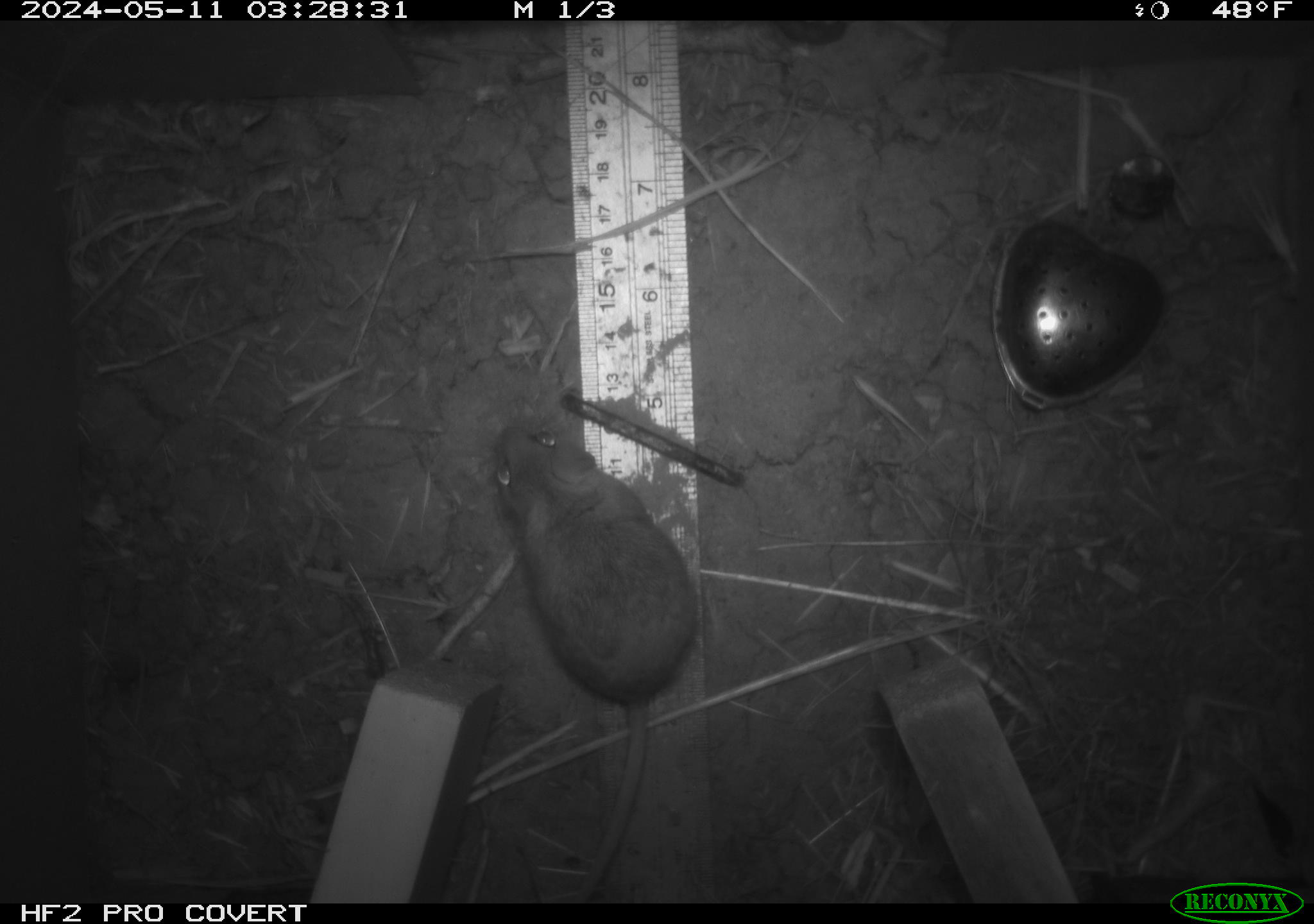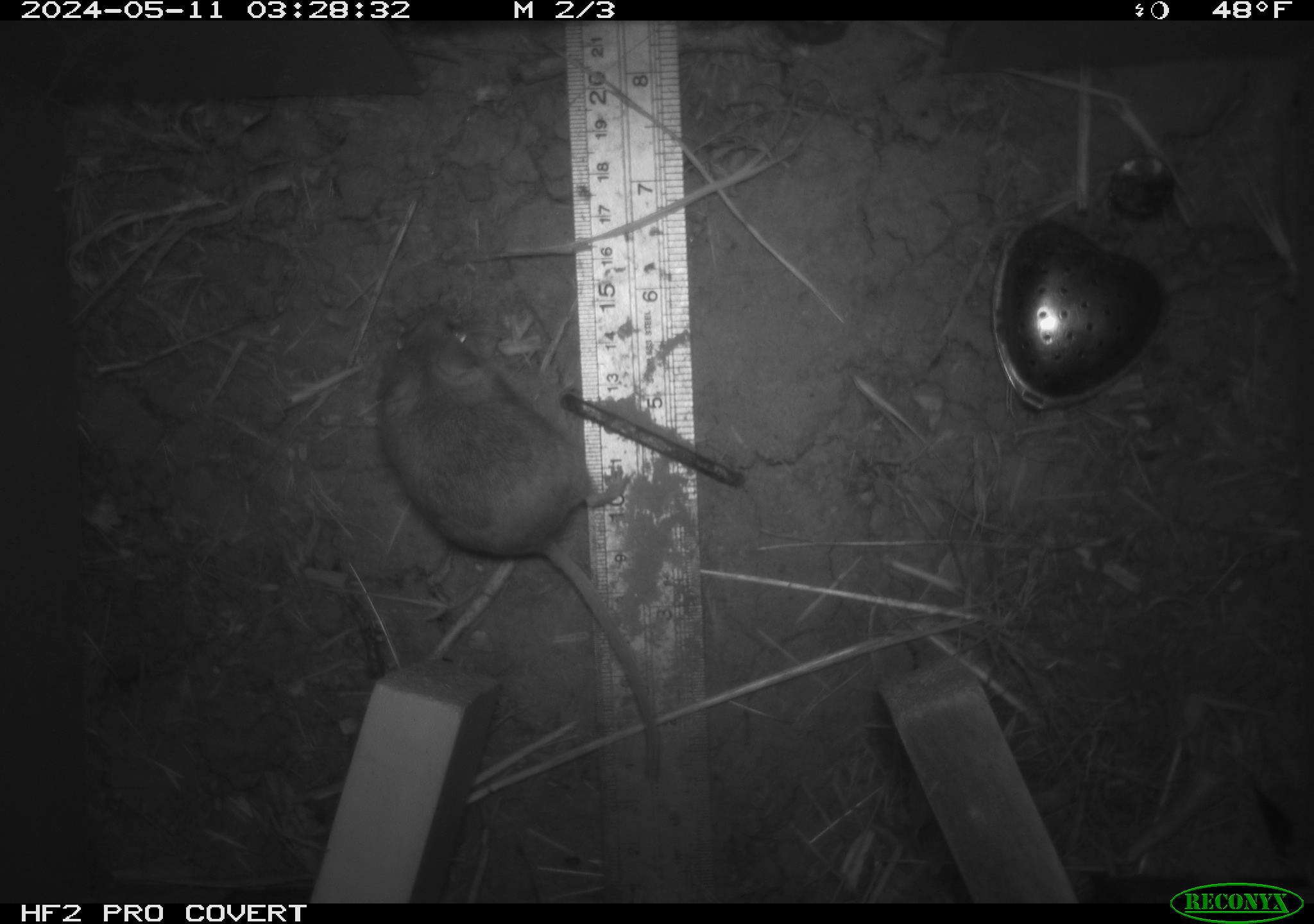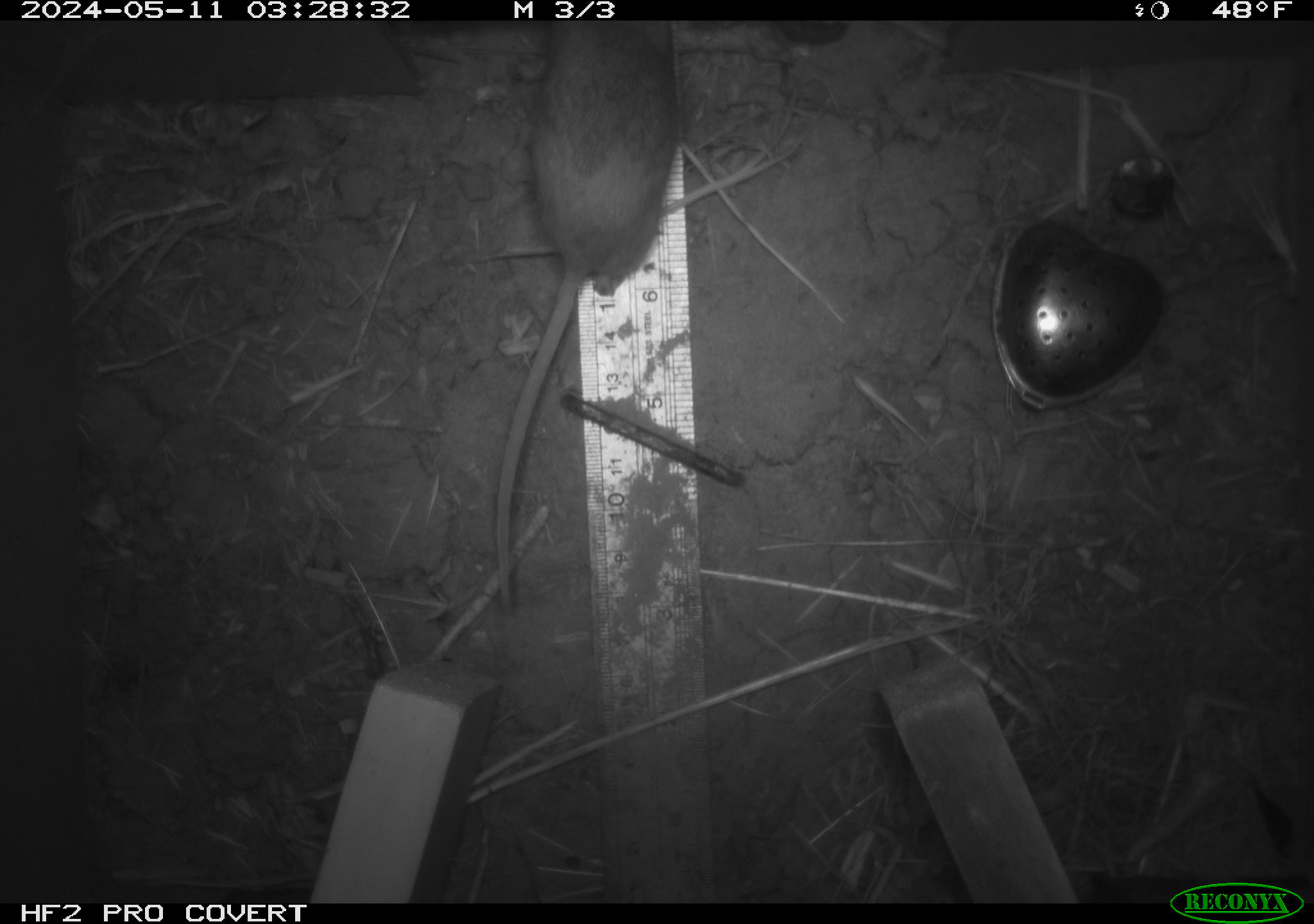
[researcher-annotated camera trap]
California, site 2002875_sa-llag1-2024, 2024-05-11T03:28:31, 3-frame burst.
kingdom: Animalia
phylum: Chordata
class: Mammalia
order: Rodentia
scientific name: Rodentia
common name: mouse species